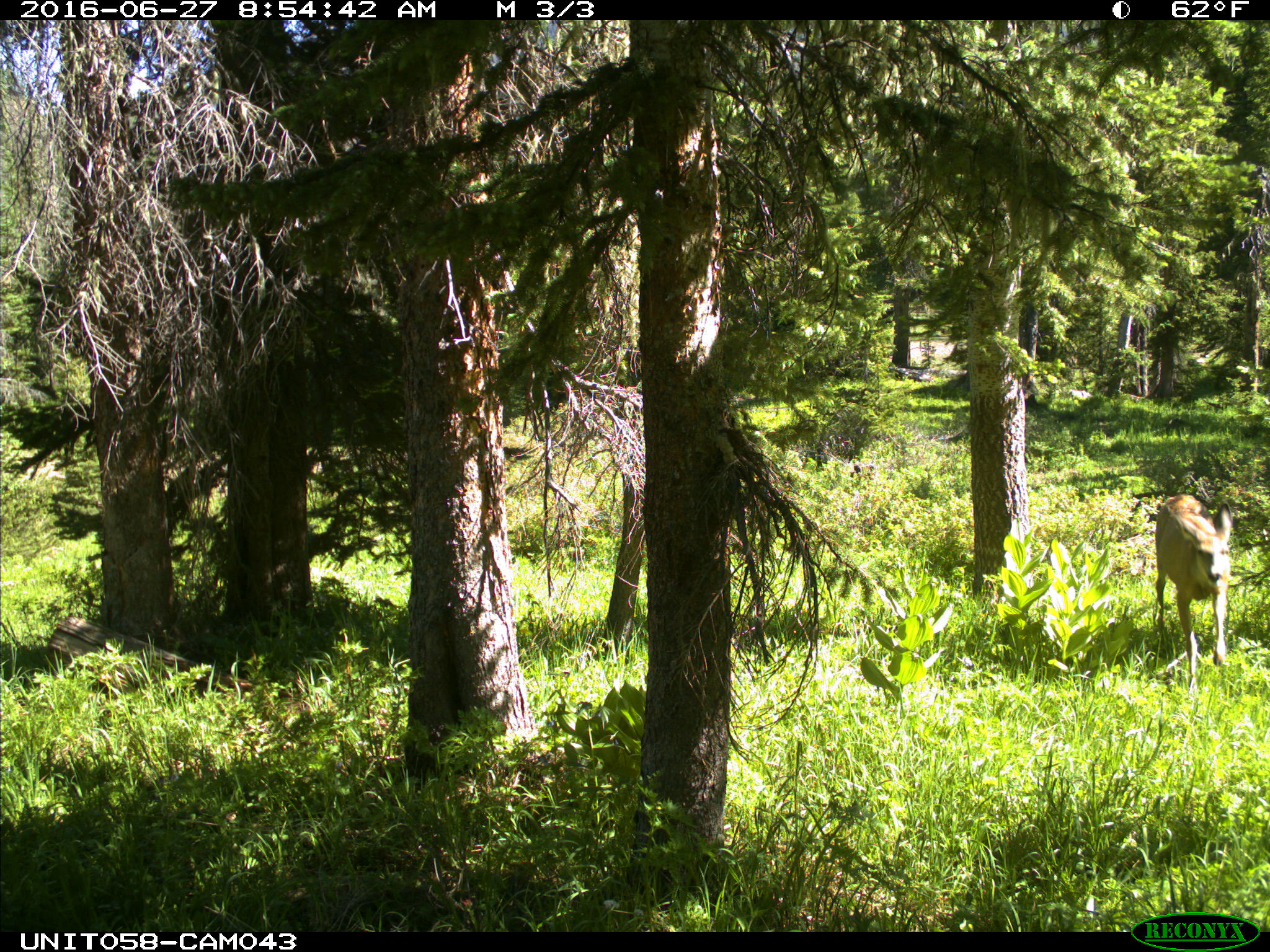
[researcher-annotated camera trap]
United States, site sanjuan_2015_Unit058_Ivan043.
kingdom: Animalia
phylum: Chordata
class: Mammalia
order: Artiodactyla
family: Cervidae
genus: Odocoileus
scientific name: Odocoileus hemionus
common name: mule deer